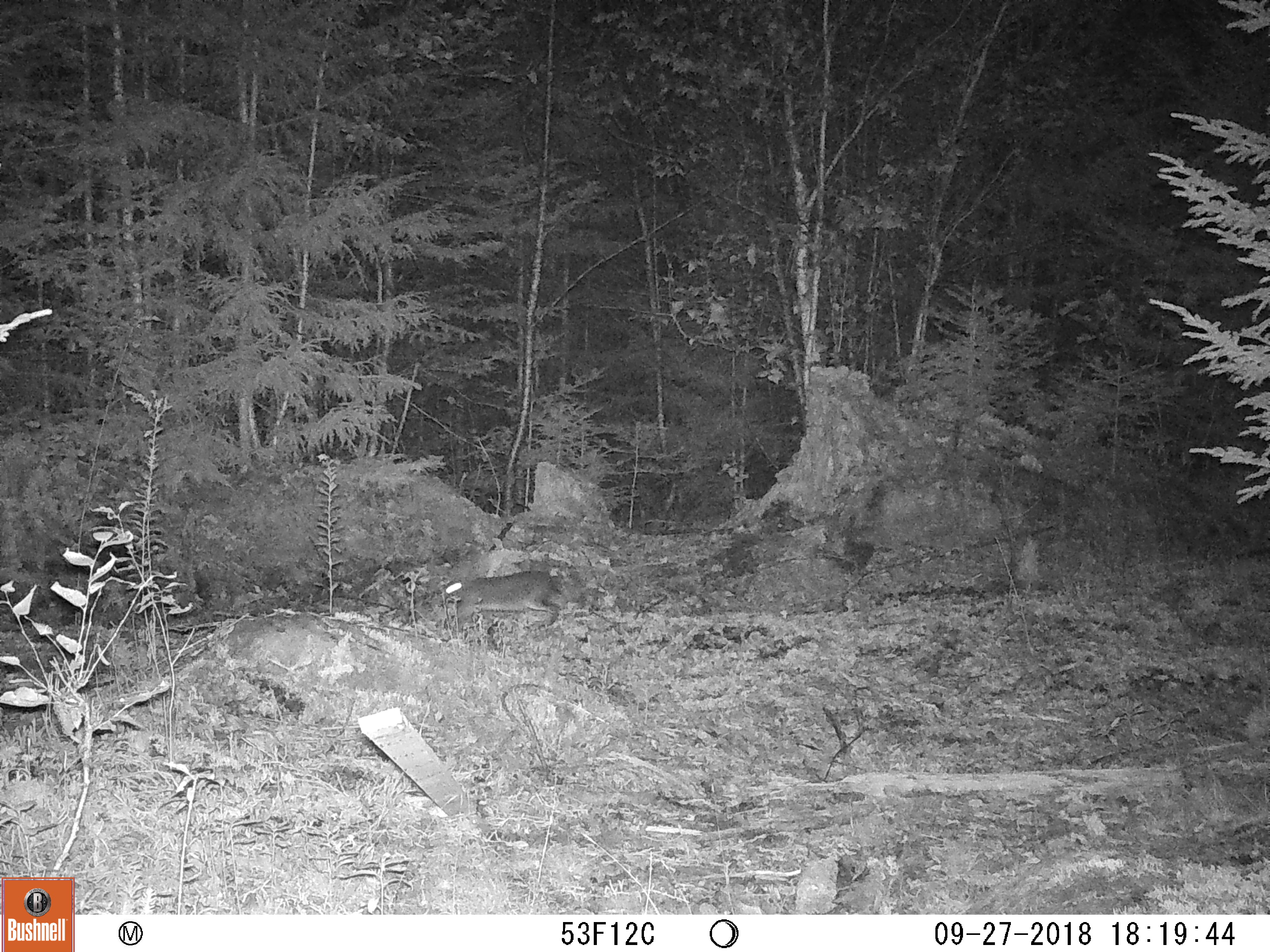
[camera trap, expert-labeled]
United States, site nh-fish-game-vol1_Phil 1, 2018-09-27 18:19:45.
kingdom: Animalia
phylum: Chordata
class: Mammalia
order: Lagomorpha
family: Leporidae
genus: Lepus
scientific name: Lepus americanus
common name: snowshoe hare